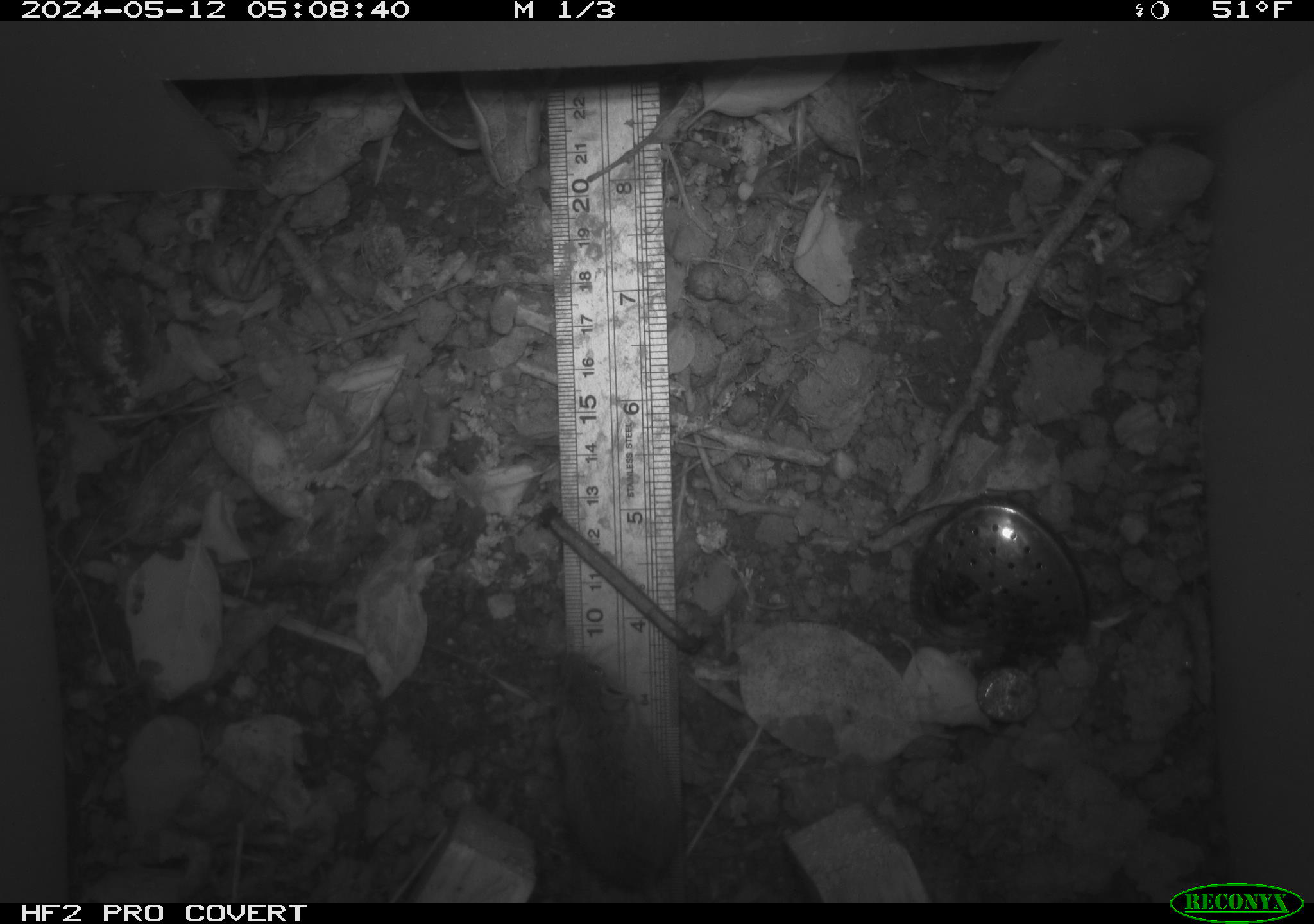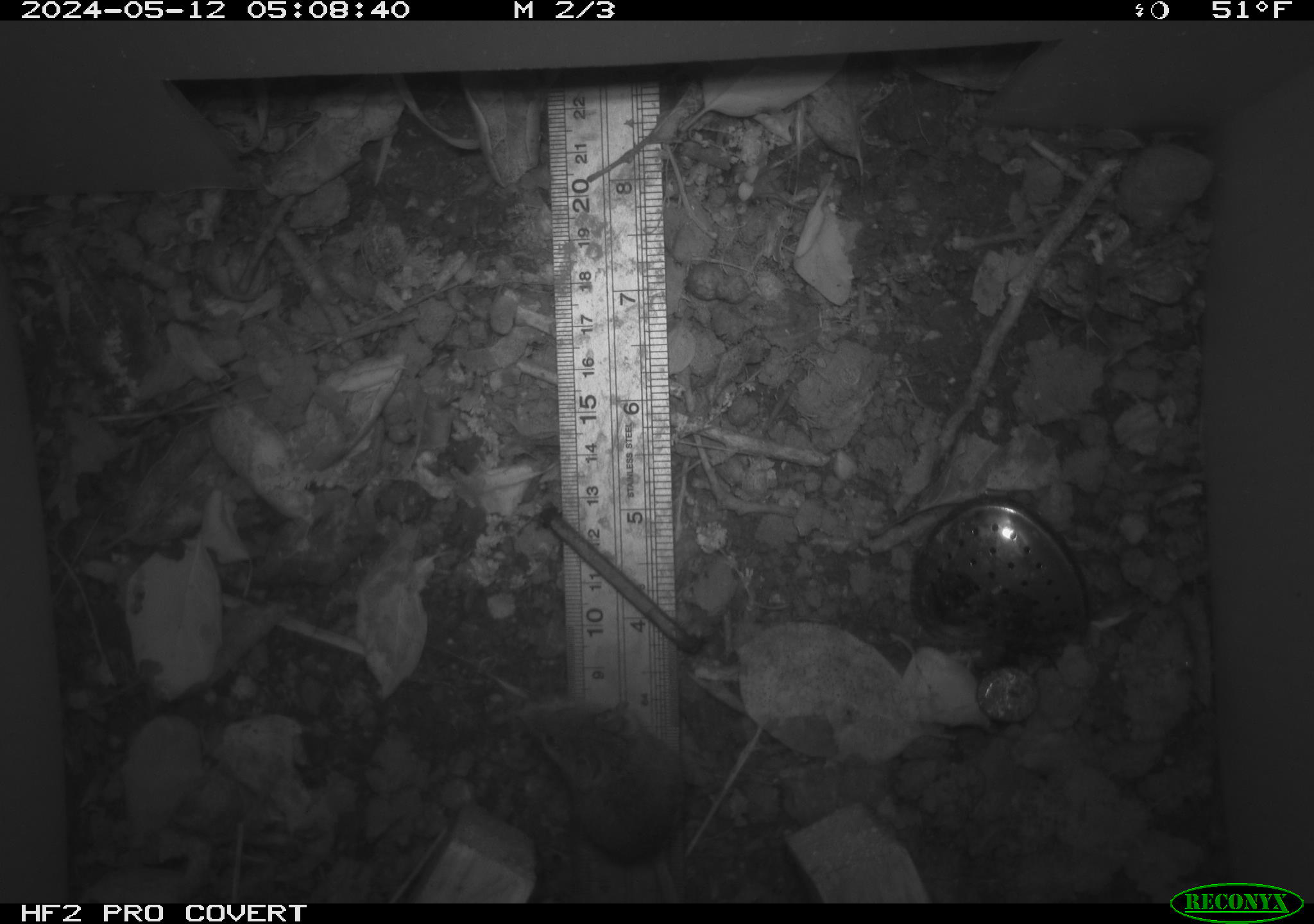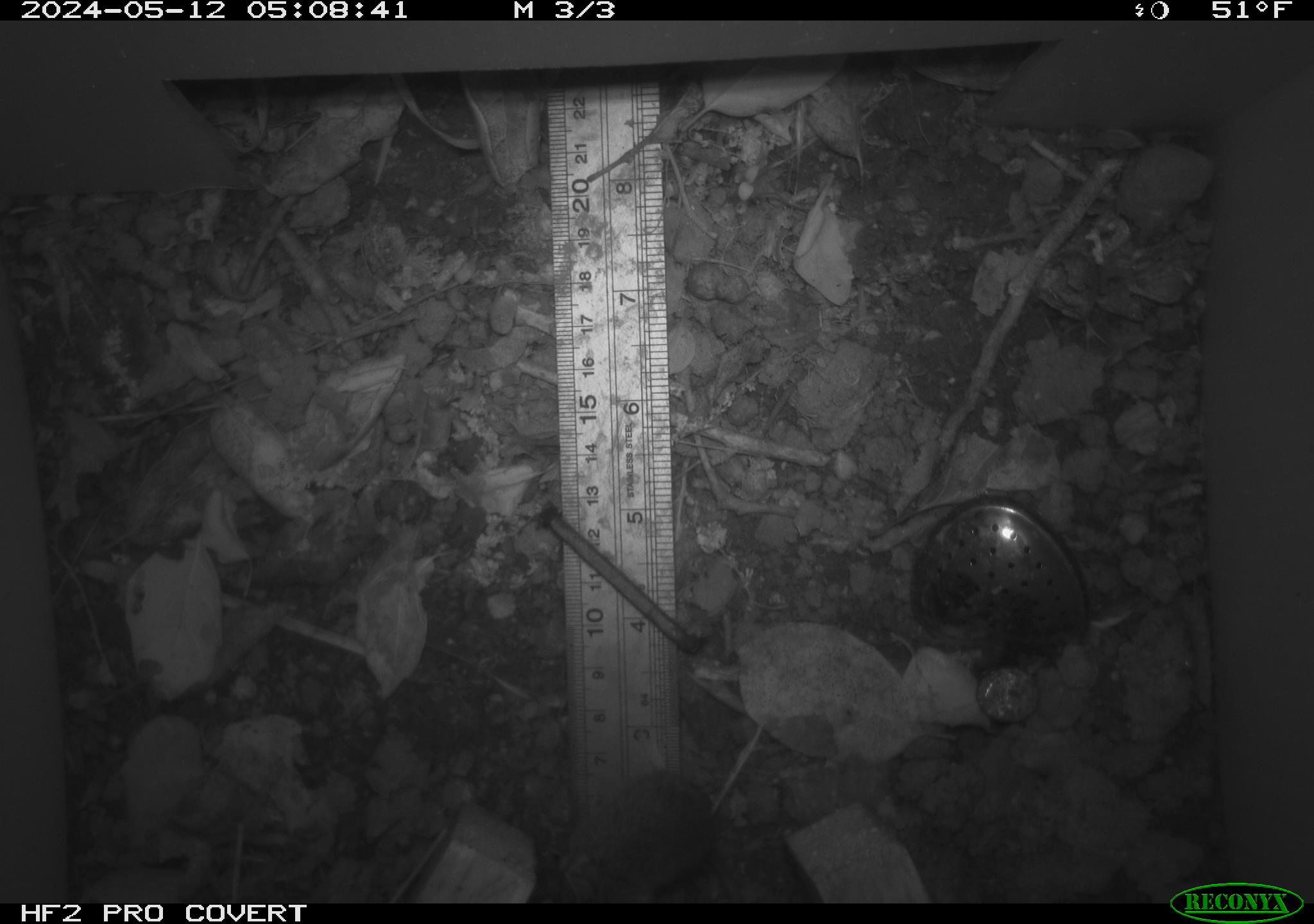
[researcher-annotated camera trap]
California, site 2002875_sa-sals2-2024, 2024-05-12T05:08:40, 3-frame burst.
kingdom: Animalia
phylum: Chordata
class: Mammalia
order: Rodentia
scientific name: Rodentia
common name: mouse species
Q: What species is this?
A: Mouse species (Rodentia).